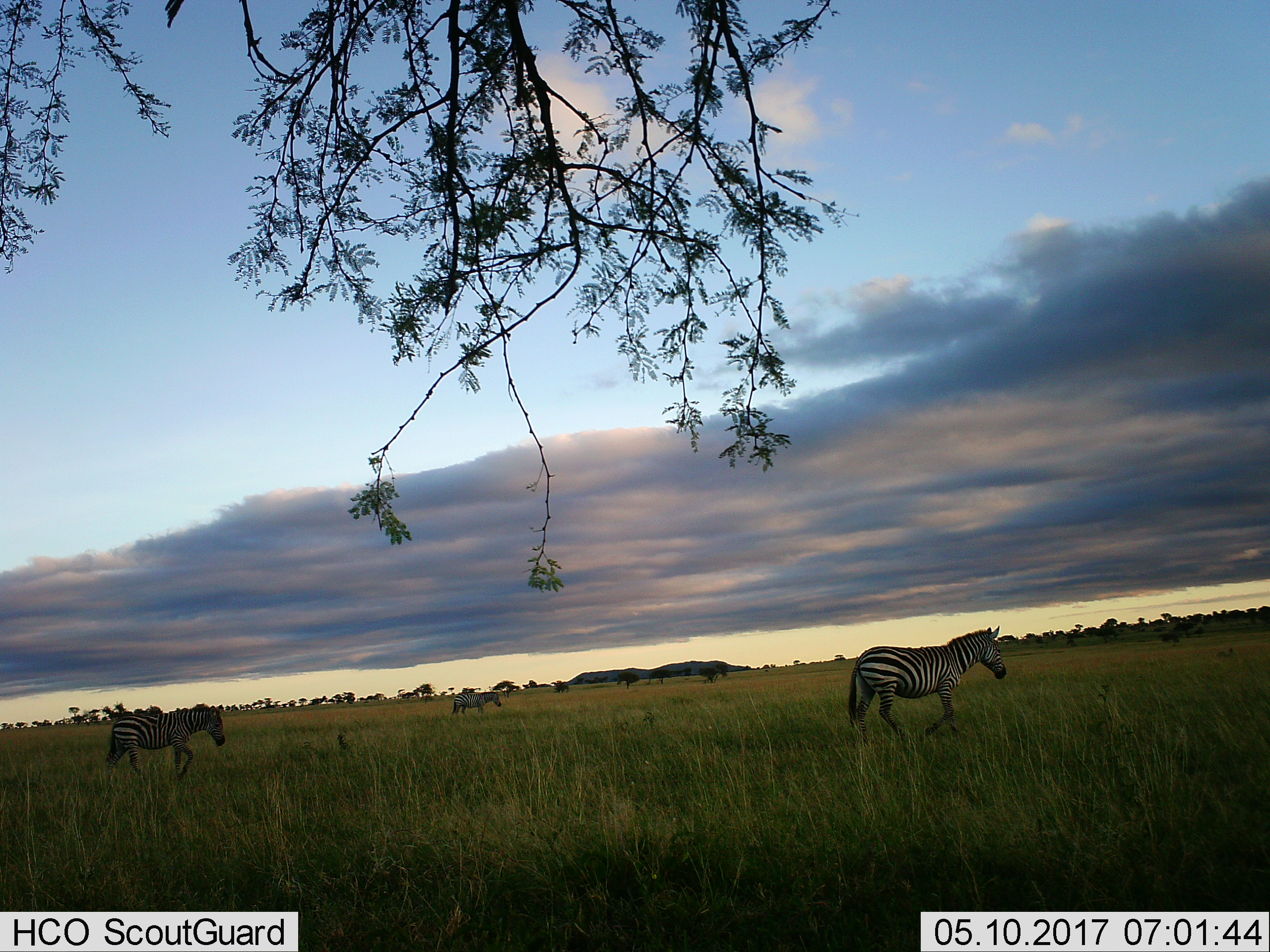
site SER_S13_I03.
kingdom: Animalia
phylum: Chordata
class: Mammalia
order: Perissodactyla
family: Equidae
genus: Equus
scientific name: Equus quagga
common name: plains zebra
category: zebraplains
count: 3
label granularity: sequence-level